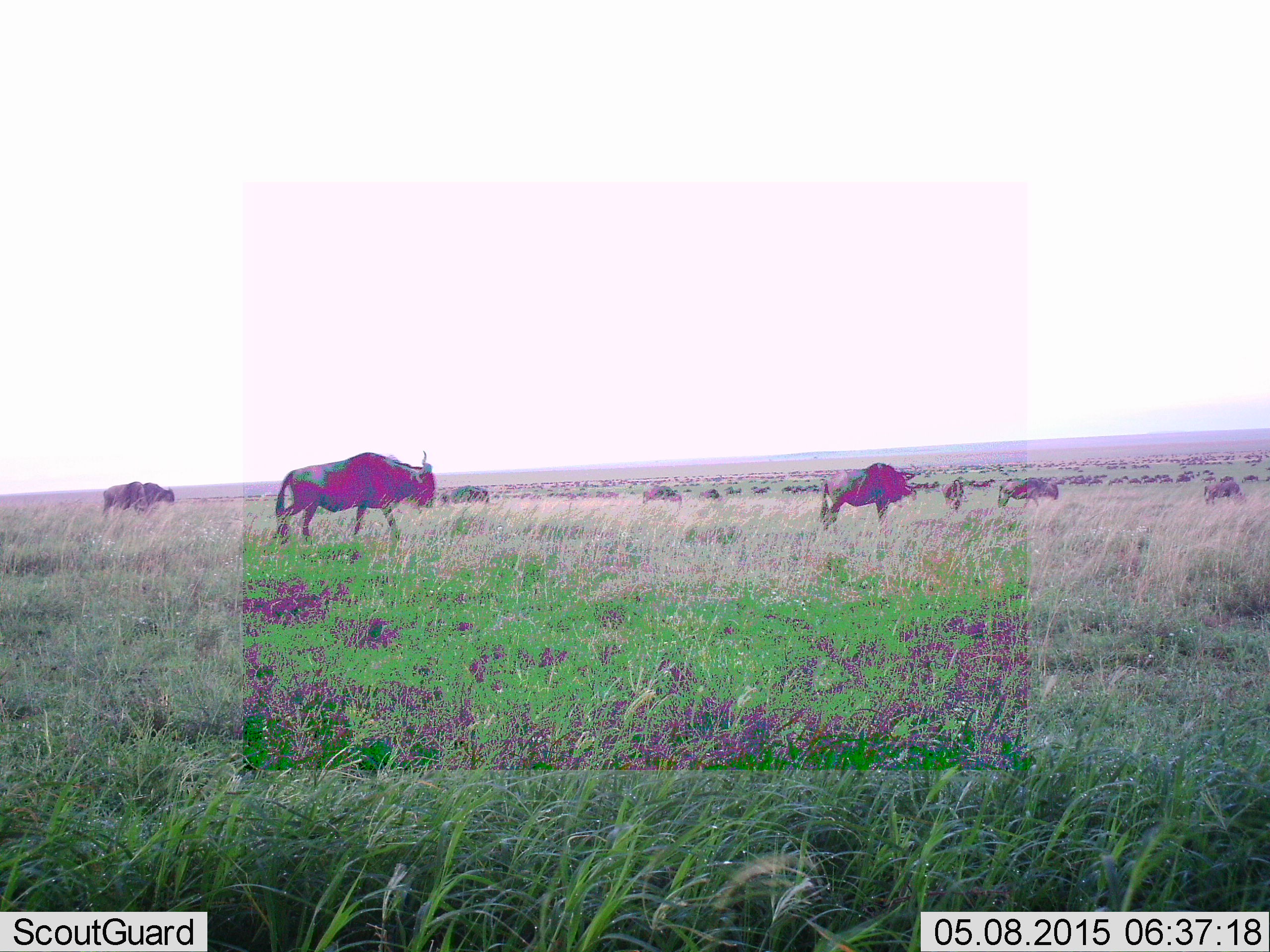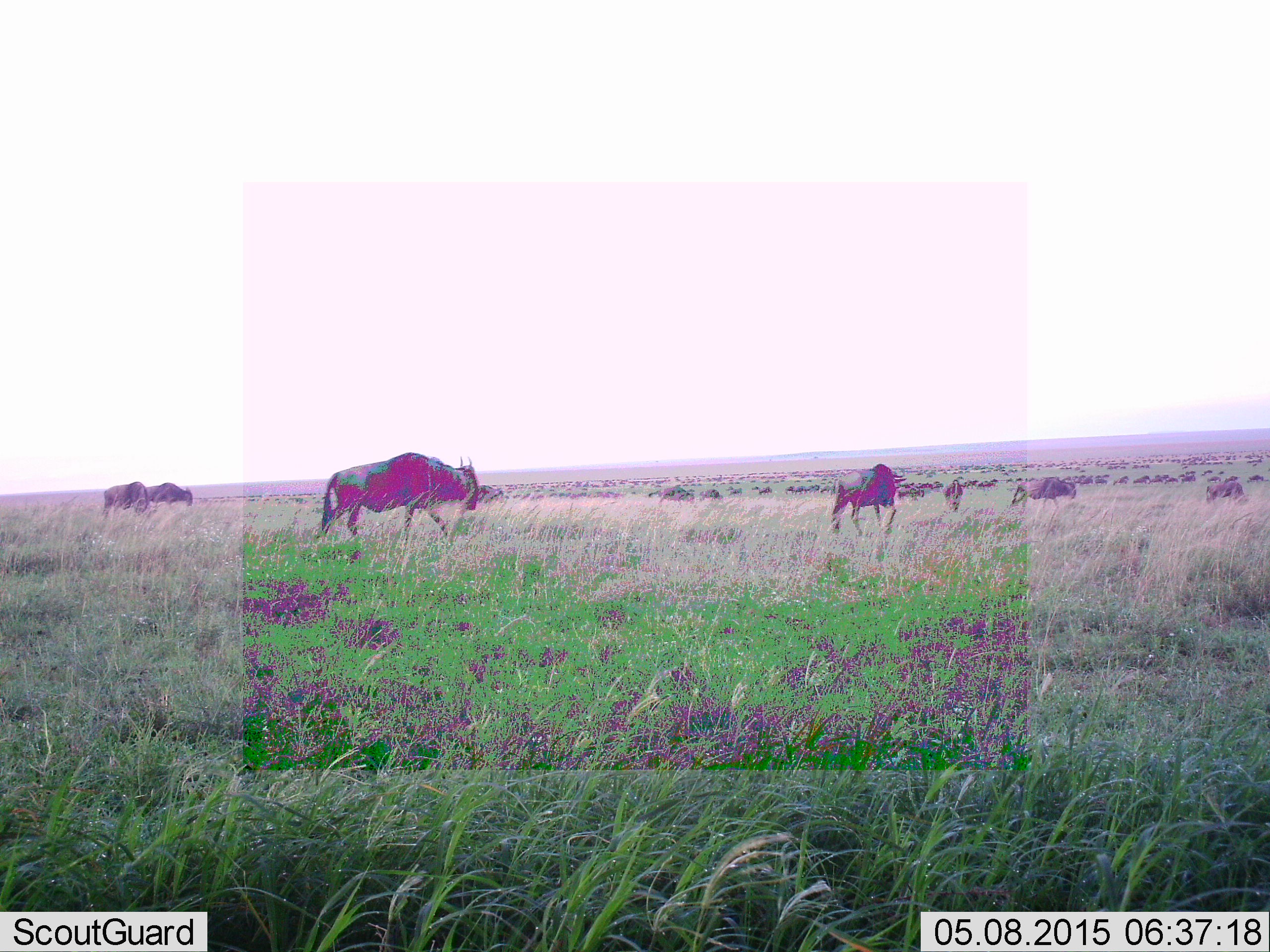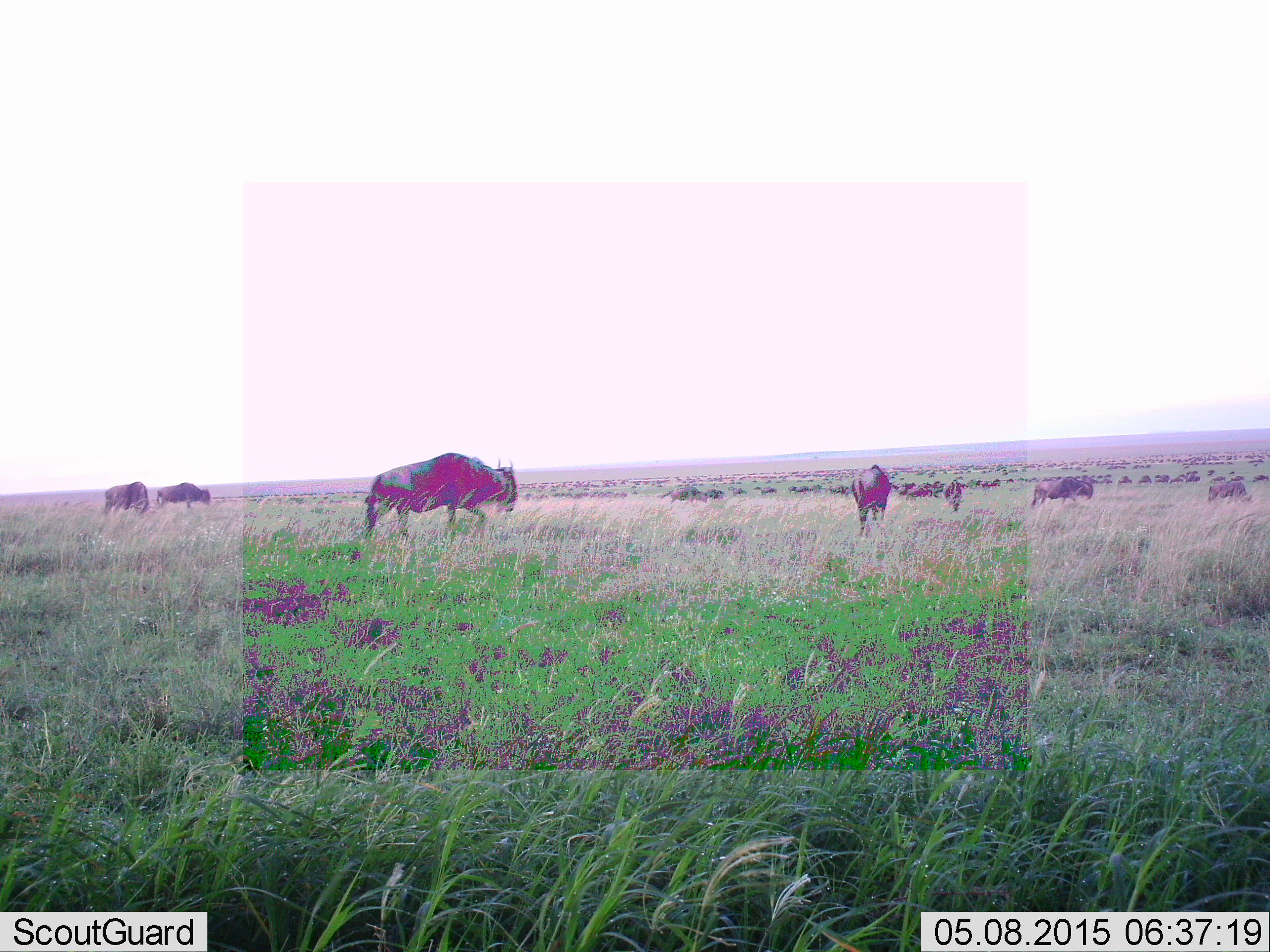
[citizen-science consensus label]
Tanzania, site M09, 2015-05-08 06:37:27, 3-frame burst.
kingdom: Animalia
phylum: Chordata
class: Mammalia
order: Artiodactyla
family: Bovidae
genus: Connochaetes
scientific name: Connochaetes taurinus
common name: blue wildebeest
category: wildebeest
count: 11-50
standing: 9%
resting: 0%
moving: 91%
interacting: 0%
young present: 0%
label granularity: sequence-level